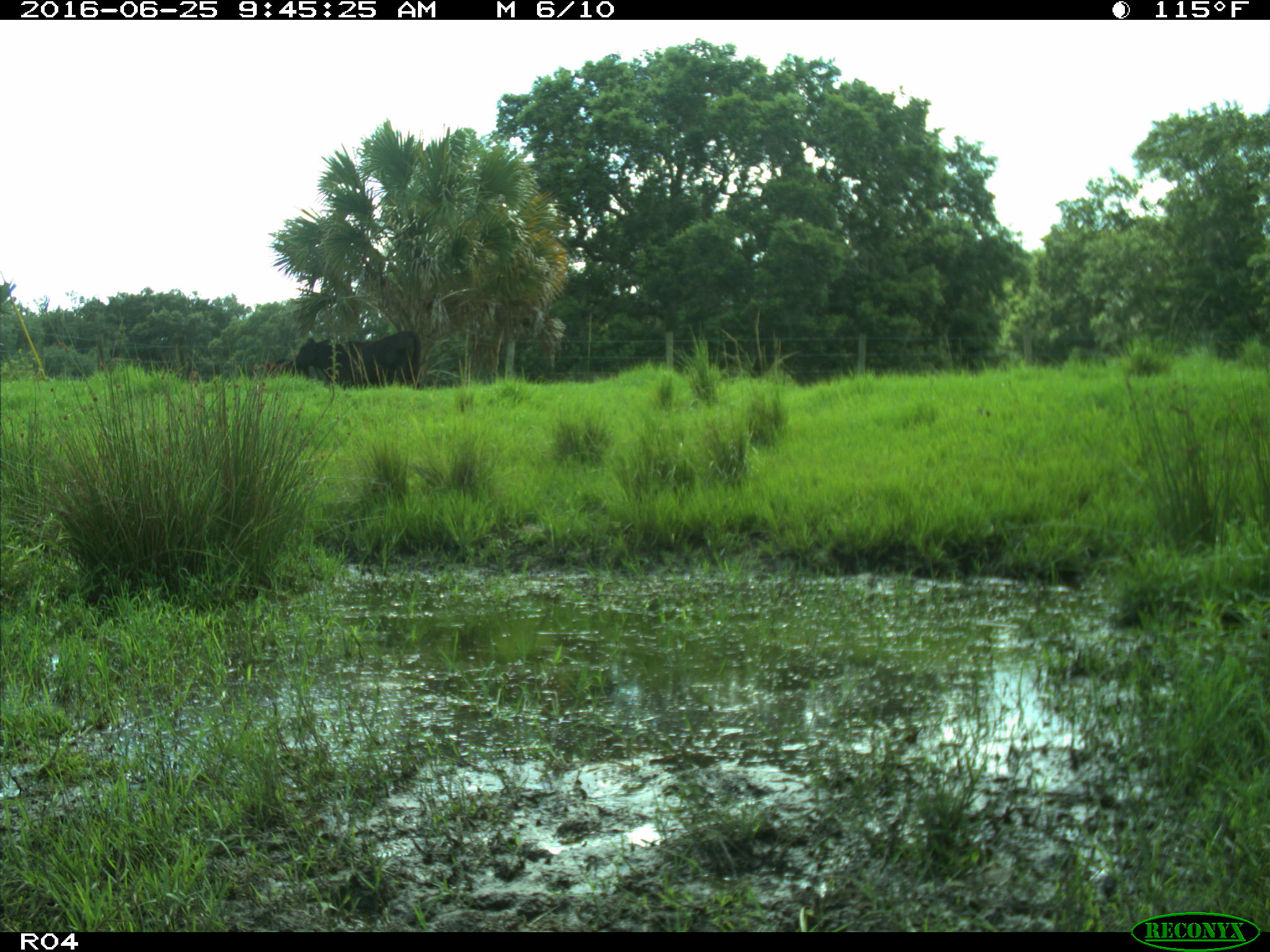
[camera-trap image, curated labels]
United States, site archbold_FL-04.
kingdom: Animalia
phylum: Chordata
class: Mammalia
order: Artiodactyla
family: Bovidae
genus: Bos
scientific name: Bos taurus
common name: domestic cow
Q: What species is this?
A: Bos taurus (domestic cow).